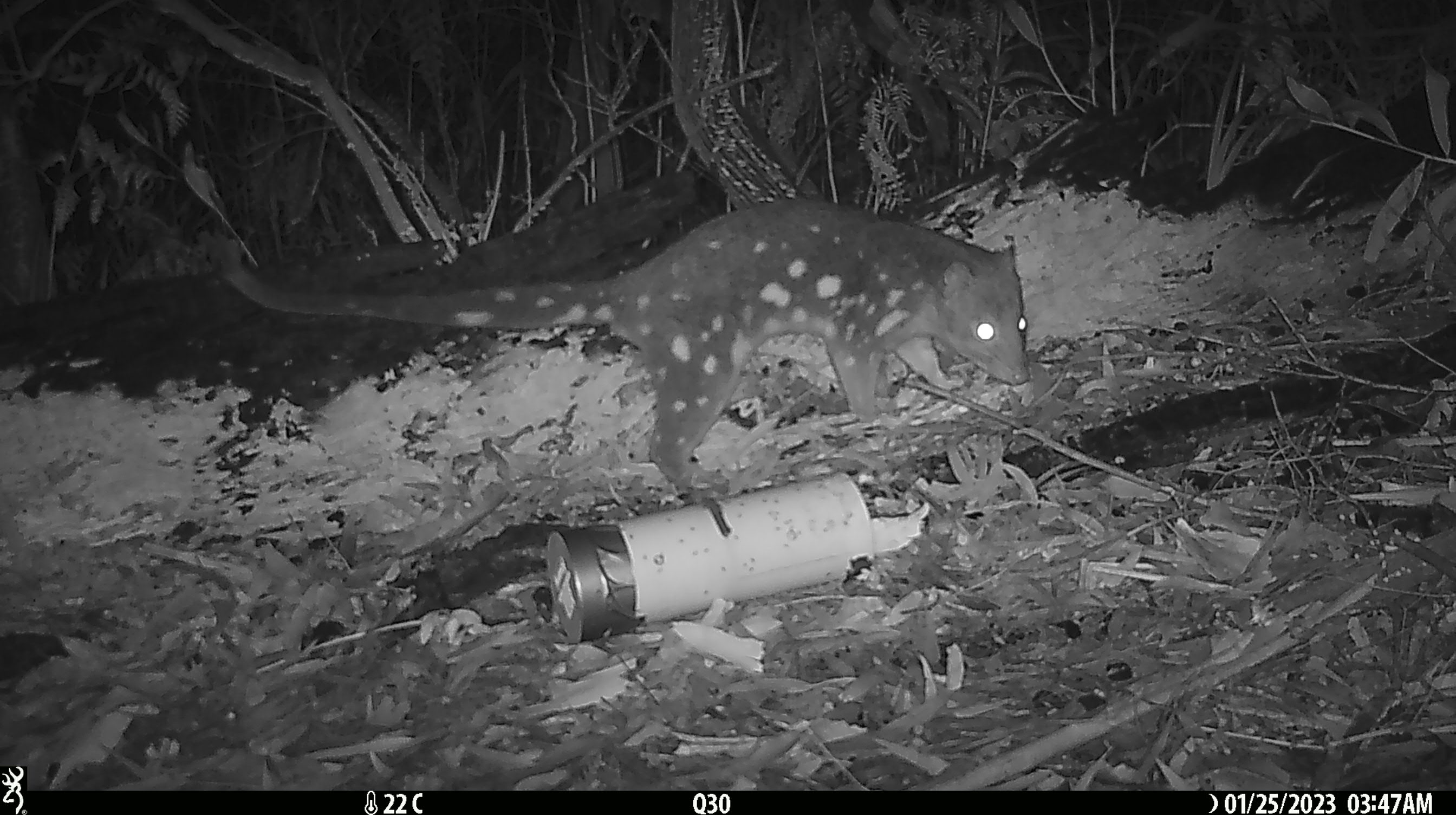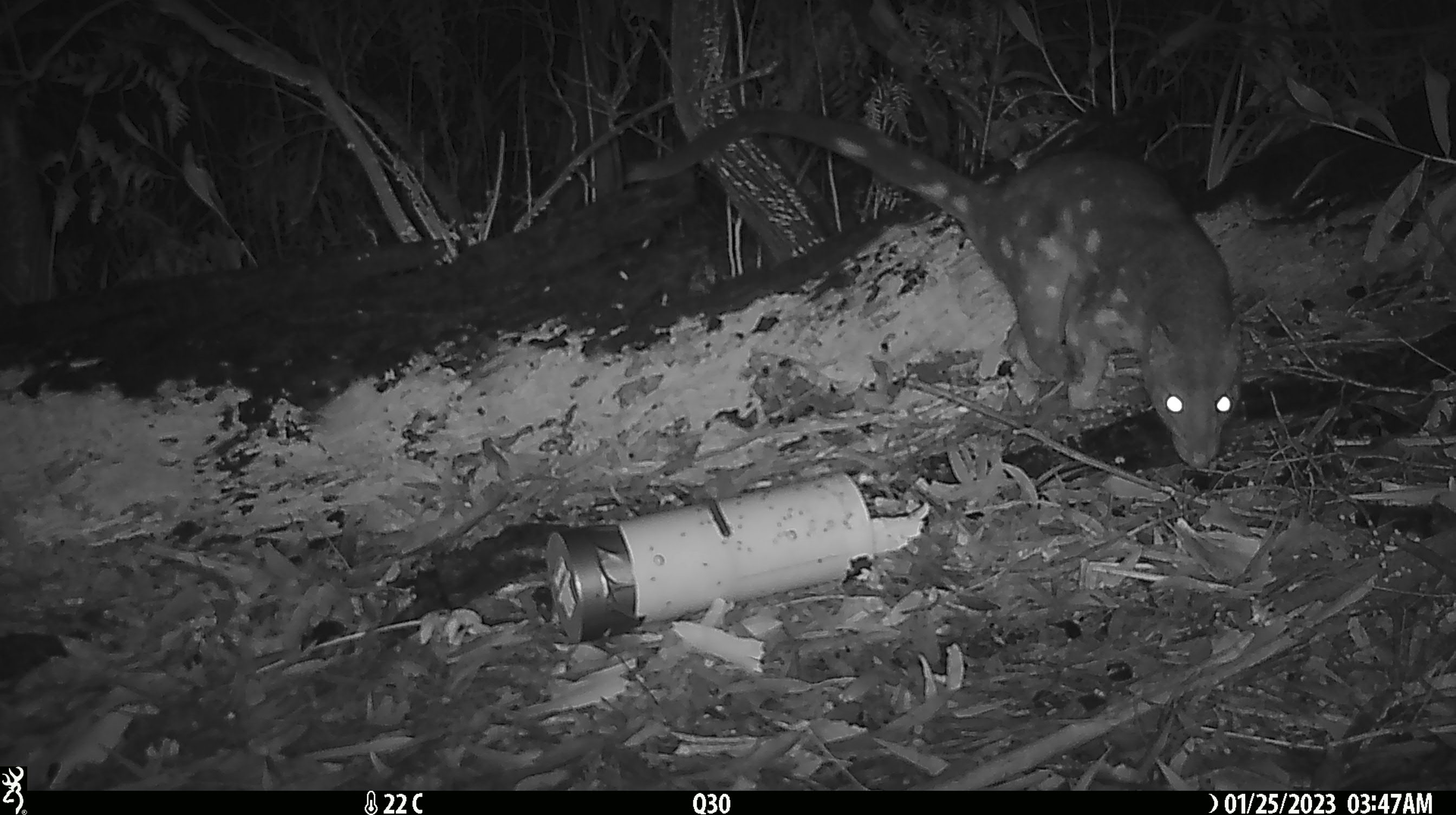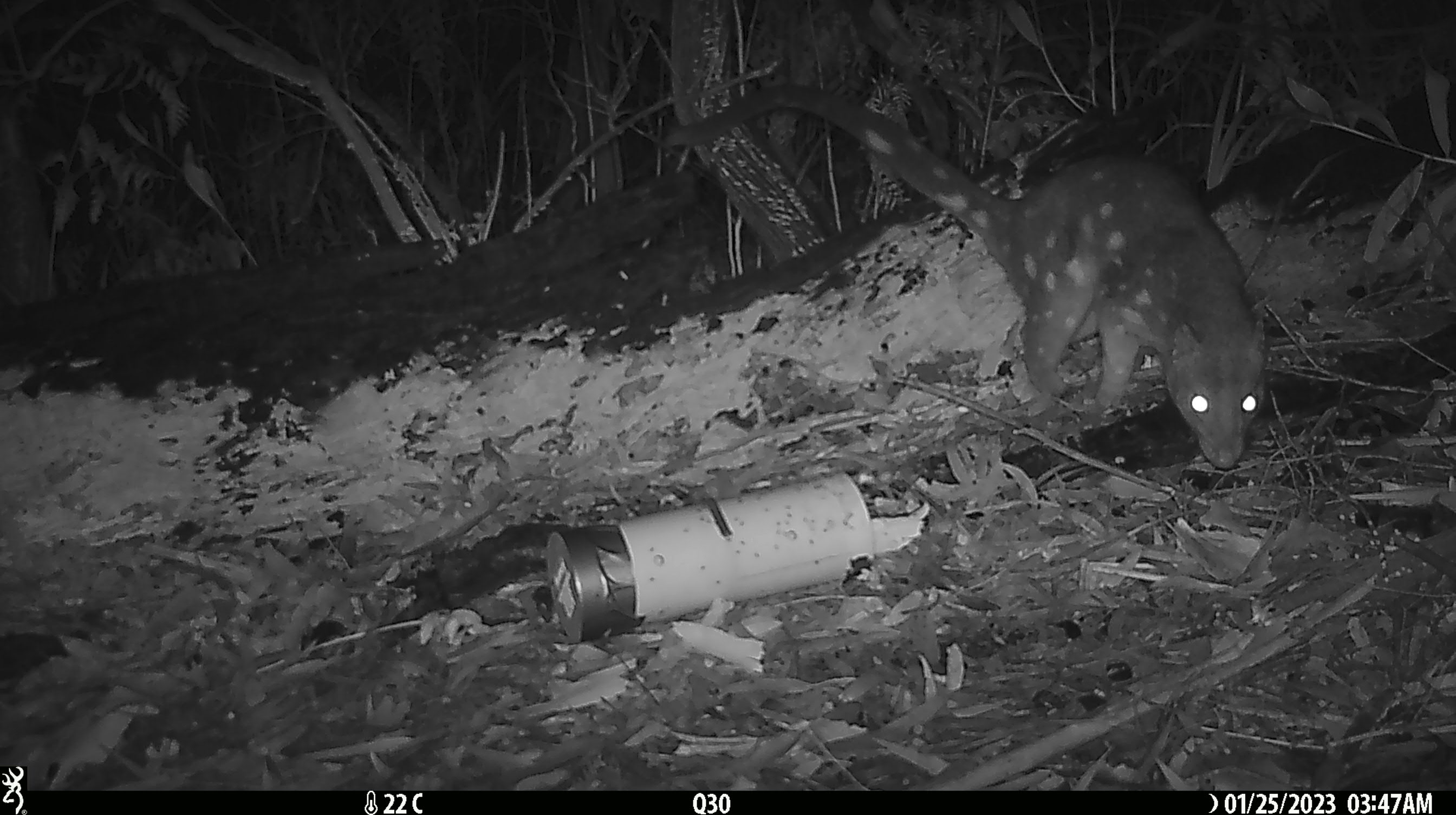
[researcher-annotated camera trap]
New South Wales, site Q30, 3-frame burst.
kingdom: Animalia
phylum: Chordata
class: Mammalia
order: Dasyuromorphia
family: Dasyuridae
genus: Dasyurus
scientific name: Dasyurus maculatus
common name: spotted-tailed quoll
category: quoll